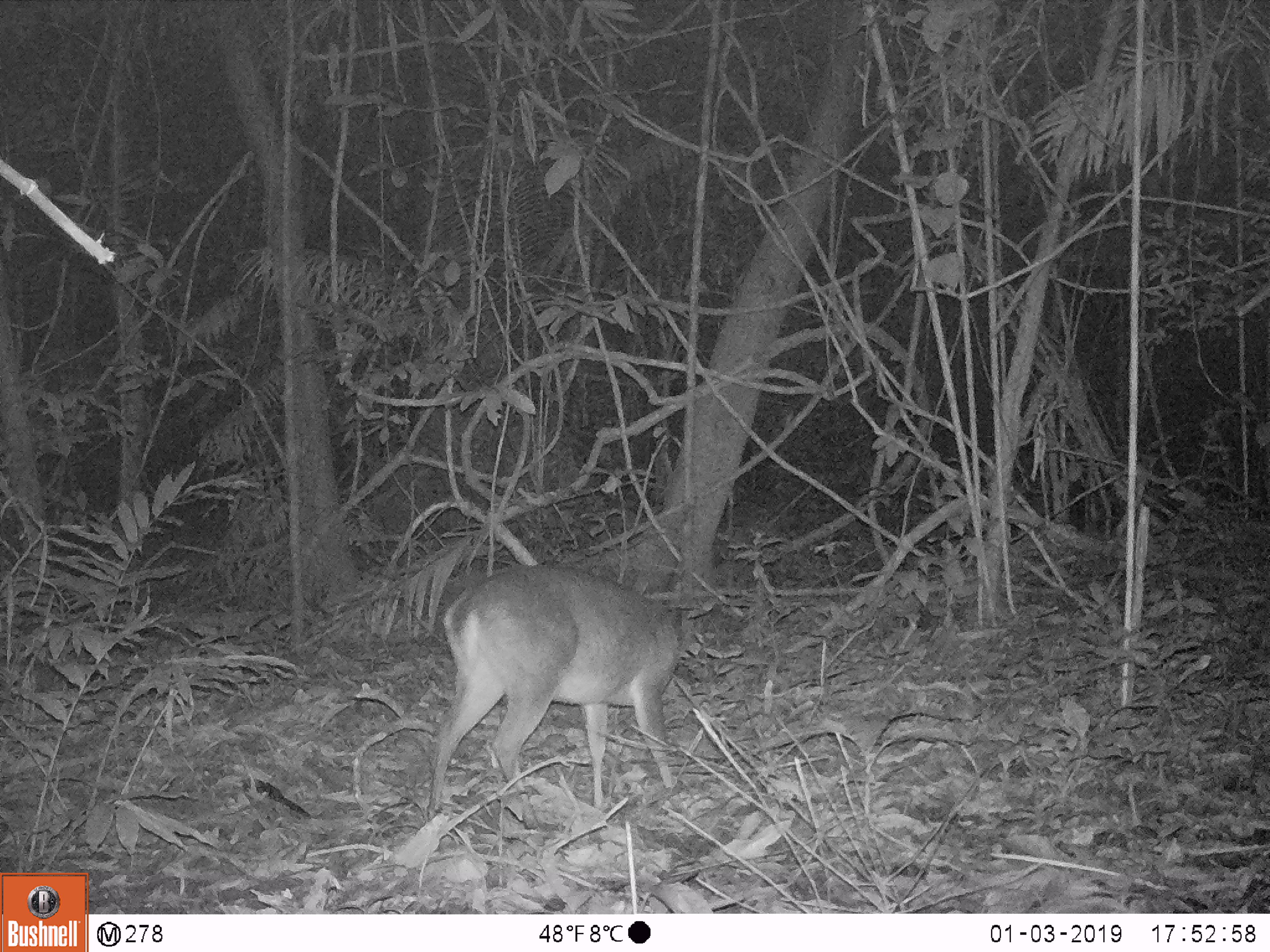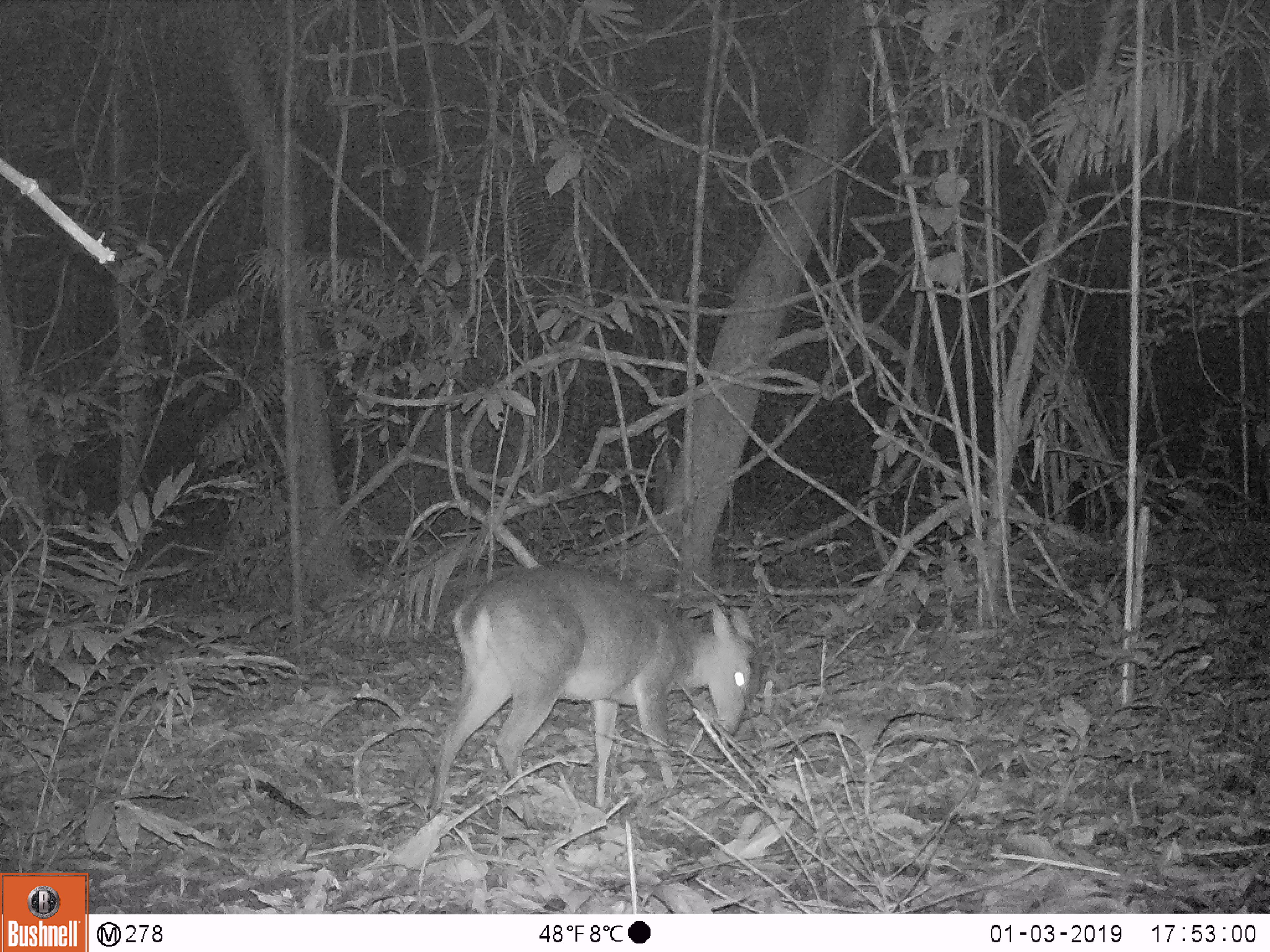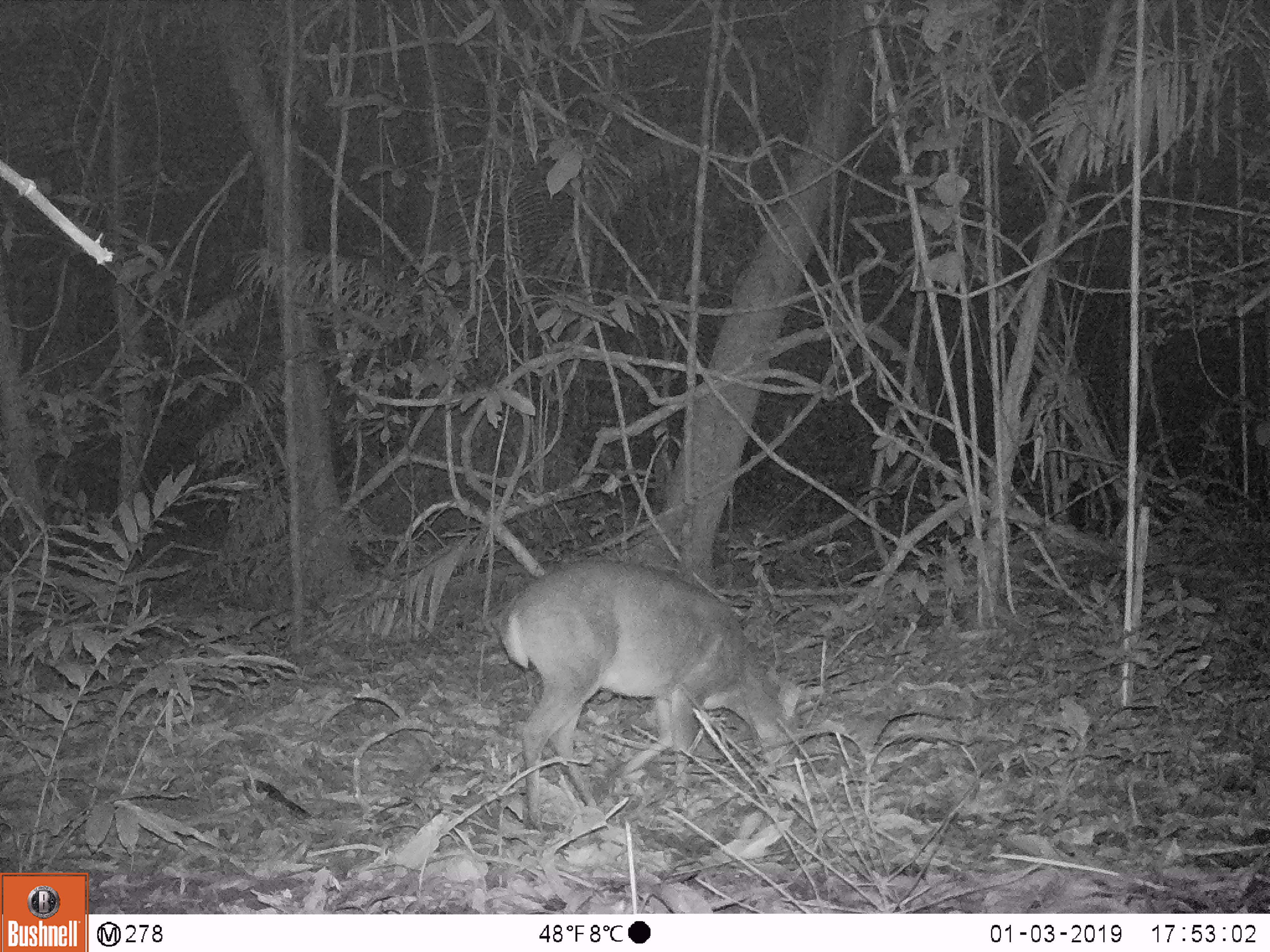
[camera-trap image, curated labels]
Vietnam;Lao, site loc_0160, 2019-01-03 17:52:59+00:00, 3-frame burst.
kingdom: Animalia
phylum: Chordata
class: Mammalia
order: Artiodactyla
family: Cervidae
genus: Muntiacus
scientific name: Muntiacus vuquangensis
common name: large-antlered muntjac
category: large antlered muntjac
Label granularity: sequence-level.